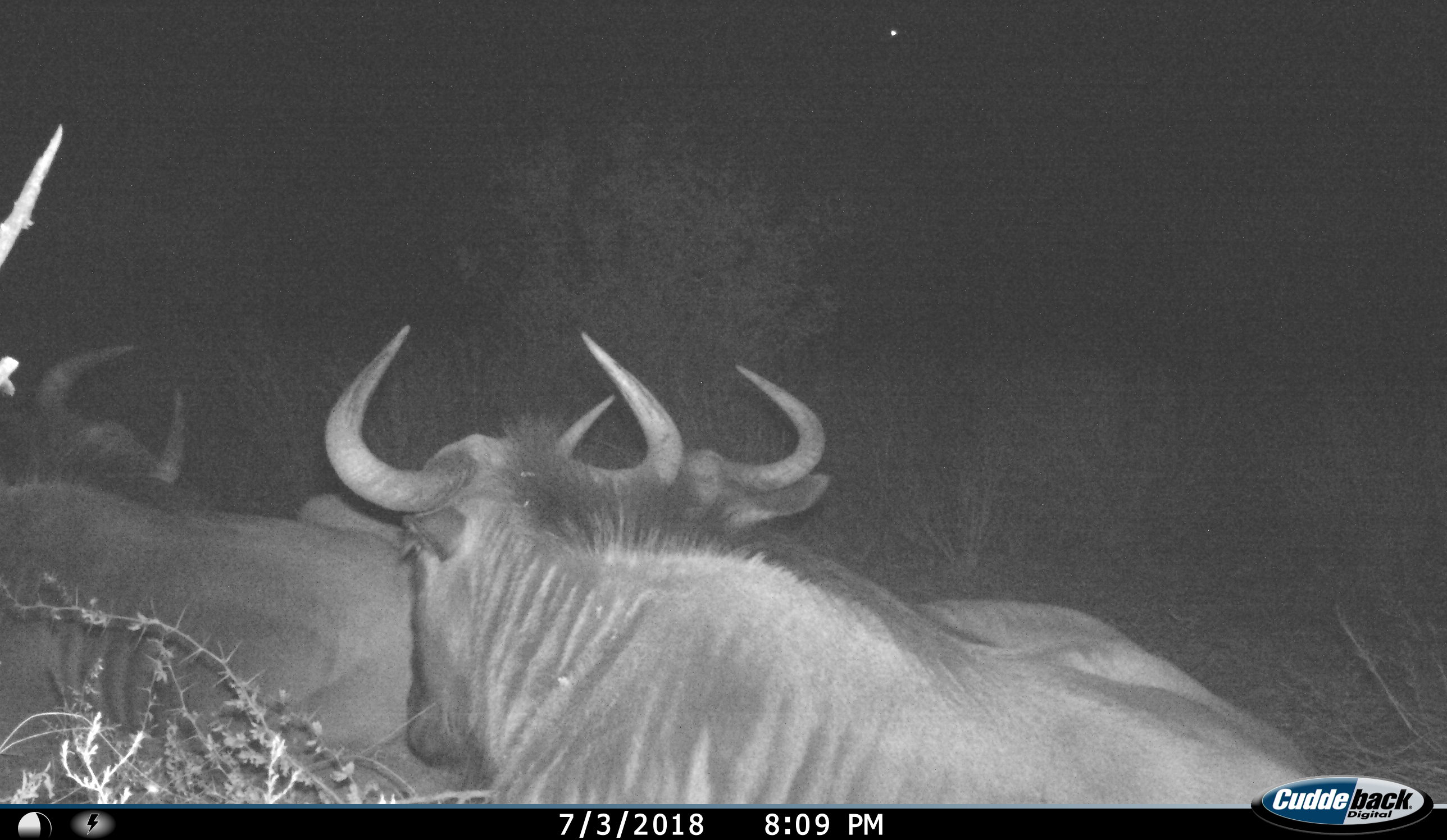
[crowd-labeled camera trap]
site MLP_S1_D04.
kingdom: Animalia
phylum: Chordata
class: Mammalia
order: Artiodactyla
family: Bovidae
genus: Connochaetes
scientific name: Connochaetes taurinus taurinus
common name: blue wildebeest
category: wildebeestblue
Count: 4.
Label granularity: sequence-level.